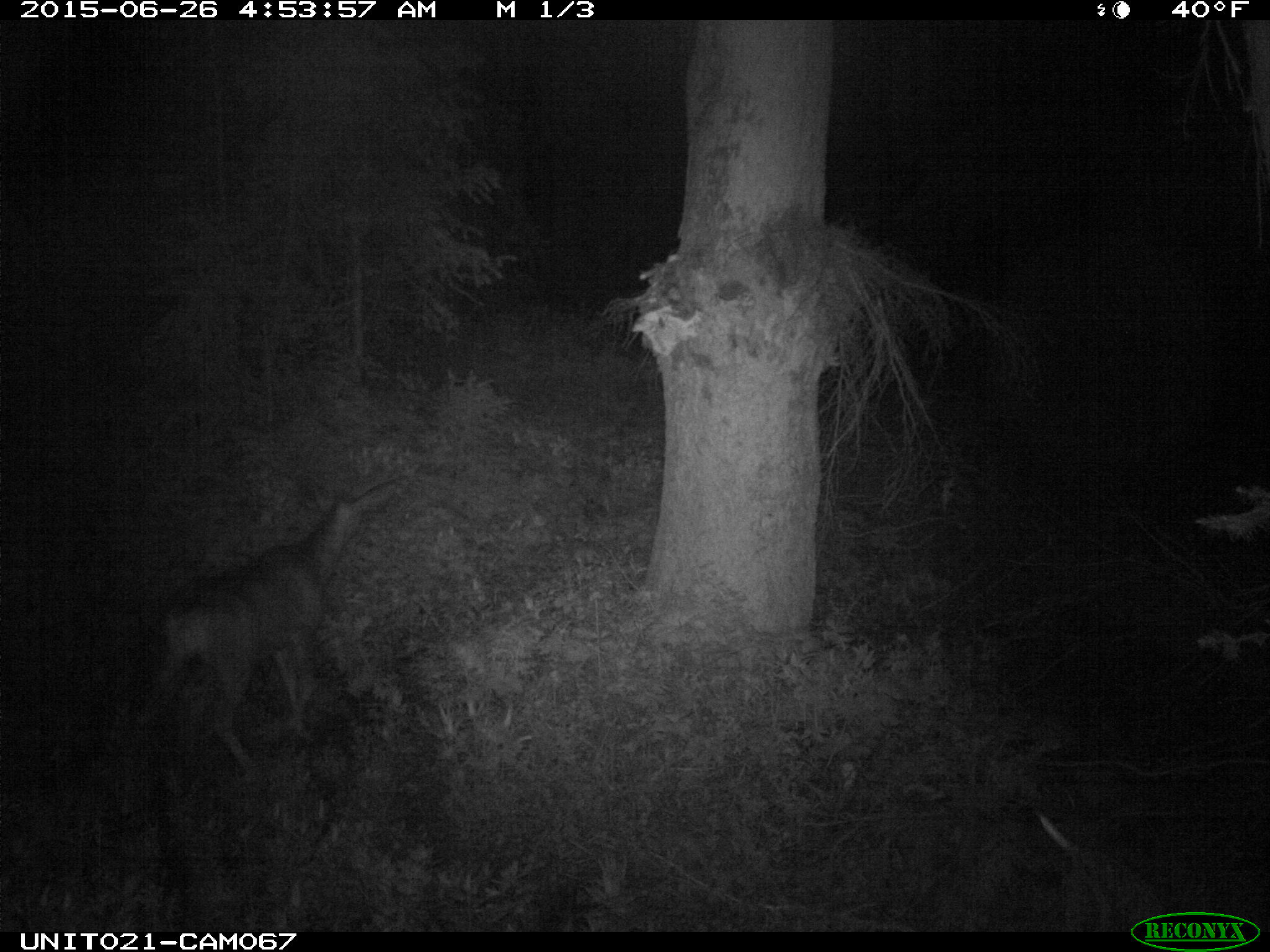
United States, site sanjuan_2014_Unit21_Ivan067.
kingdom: Animalia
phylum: Chordata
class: Mammalia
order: Artiodactyla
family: Cervidae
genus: Odocoileus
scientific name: Odocoileus hemionus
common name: mule deer